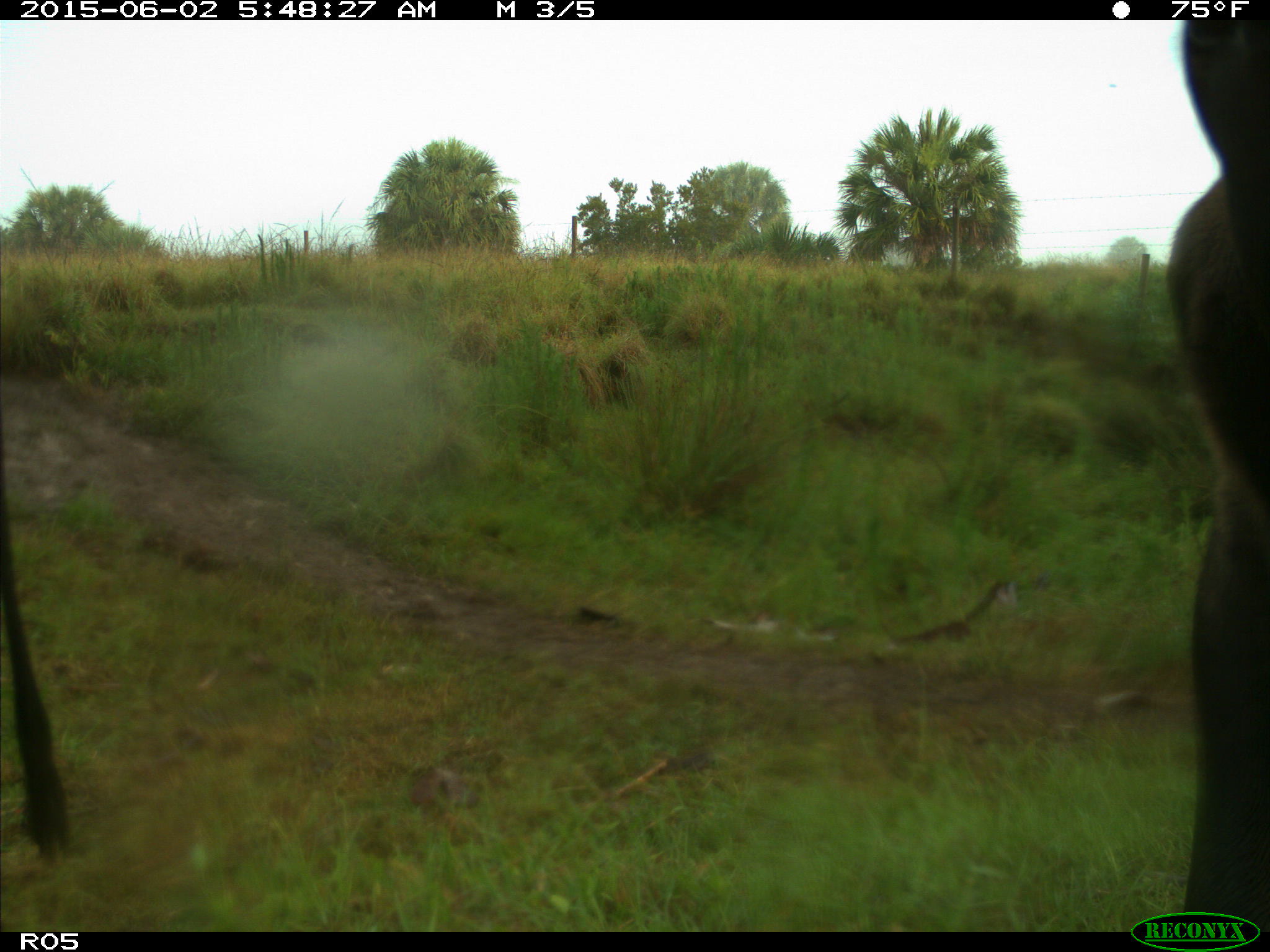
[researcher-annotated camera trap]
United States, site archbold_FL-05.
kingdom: Animalia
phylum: Chordata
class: Mammalia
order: Artiodactyla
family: Bovidae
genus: Bos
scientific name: Bos taurus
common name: domestic cow